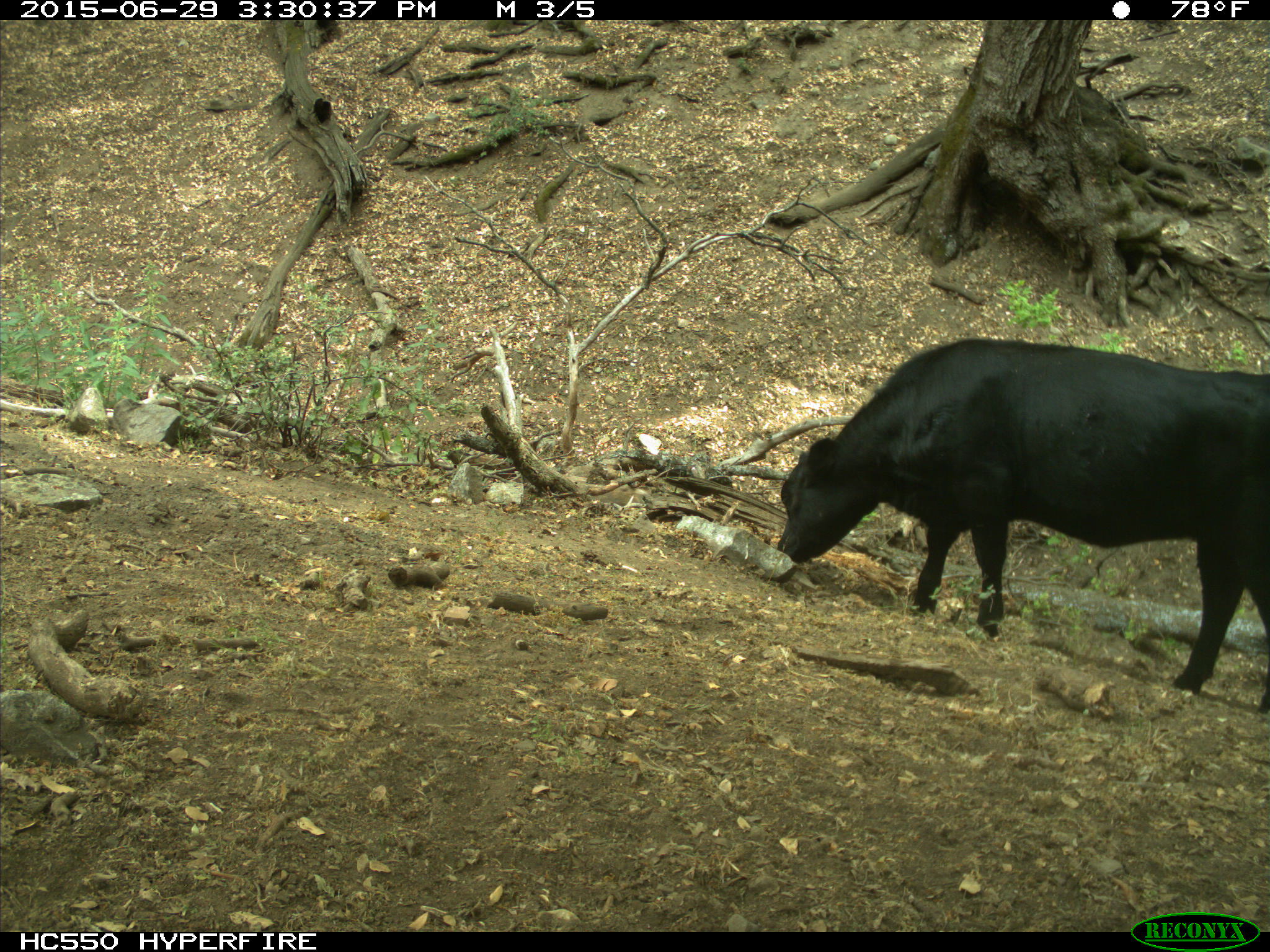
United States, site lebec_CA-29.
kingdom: Animalia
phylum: Chordata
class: Mammalia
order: Artiodactyla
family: Bovidae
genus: Bos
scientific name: Bos taurus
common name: domestic cow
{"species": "Bos taurus (domestic cow)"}